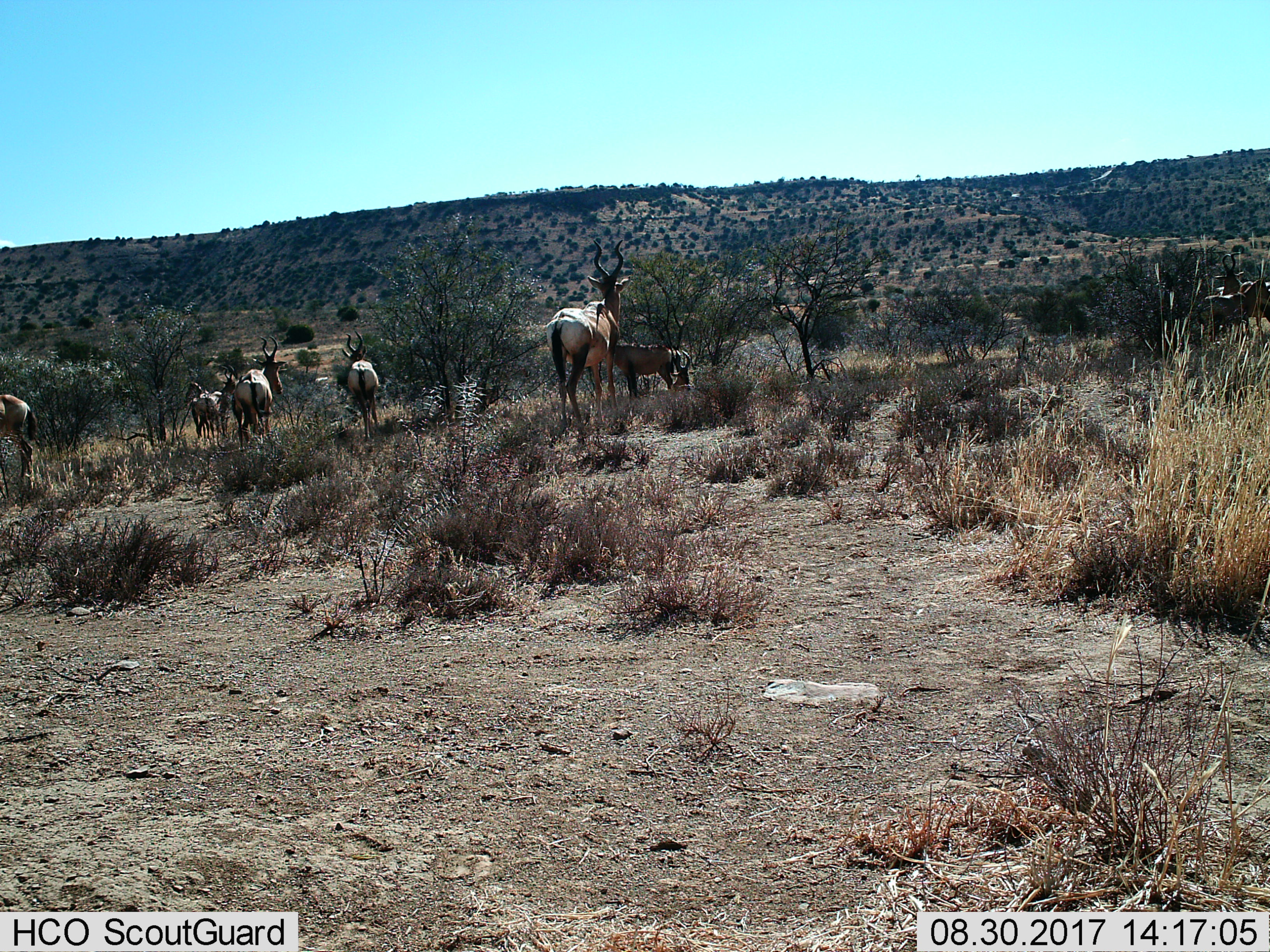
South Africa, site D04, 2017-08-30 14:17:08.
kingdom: Animalia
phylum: Chordata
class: Mammalia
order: Artiodactyla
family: Bovidae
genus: Alcelaphus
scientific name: Alcelaphus buselaphus caama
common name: red hartebeest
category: hartebeestred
Hartebeestred (red hartebeest) (Alcelaphus buselaphus caama), count 10. Behavior (volunteer vote fractions): standing 100%, resting 62%, moving 12%, interacting 12%. Young present (vote fraction): 12%. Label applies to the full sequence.